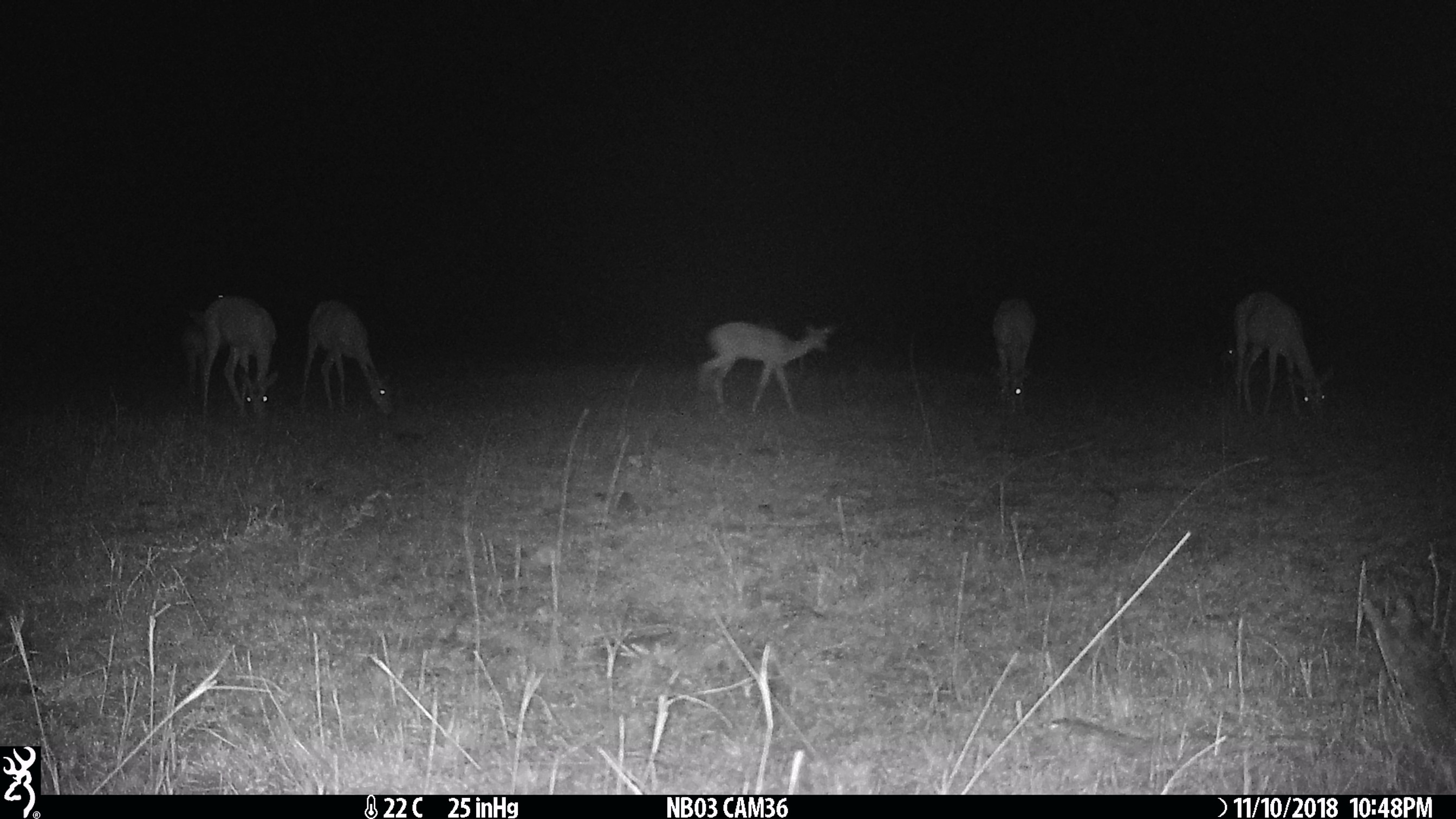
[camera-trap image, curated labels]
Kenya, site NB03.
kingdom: Animalia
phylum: Chordata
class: Mammalia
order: Artiodactyla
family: Bovidae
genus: Aepyceros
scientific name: Aepyceros melampus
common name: impala